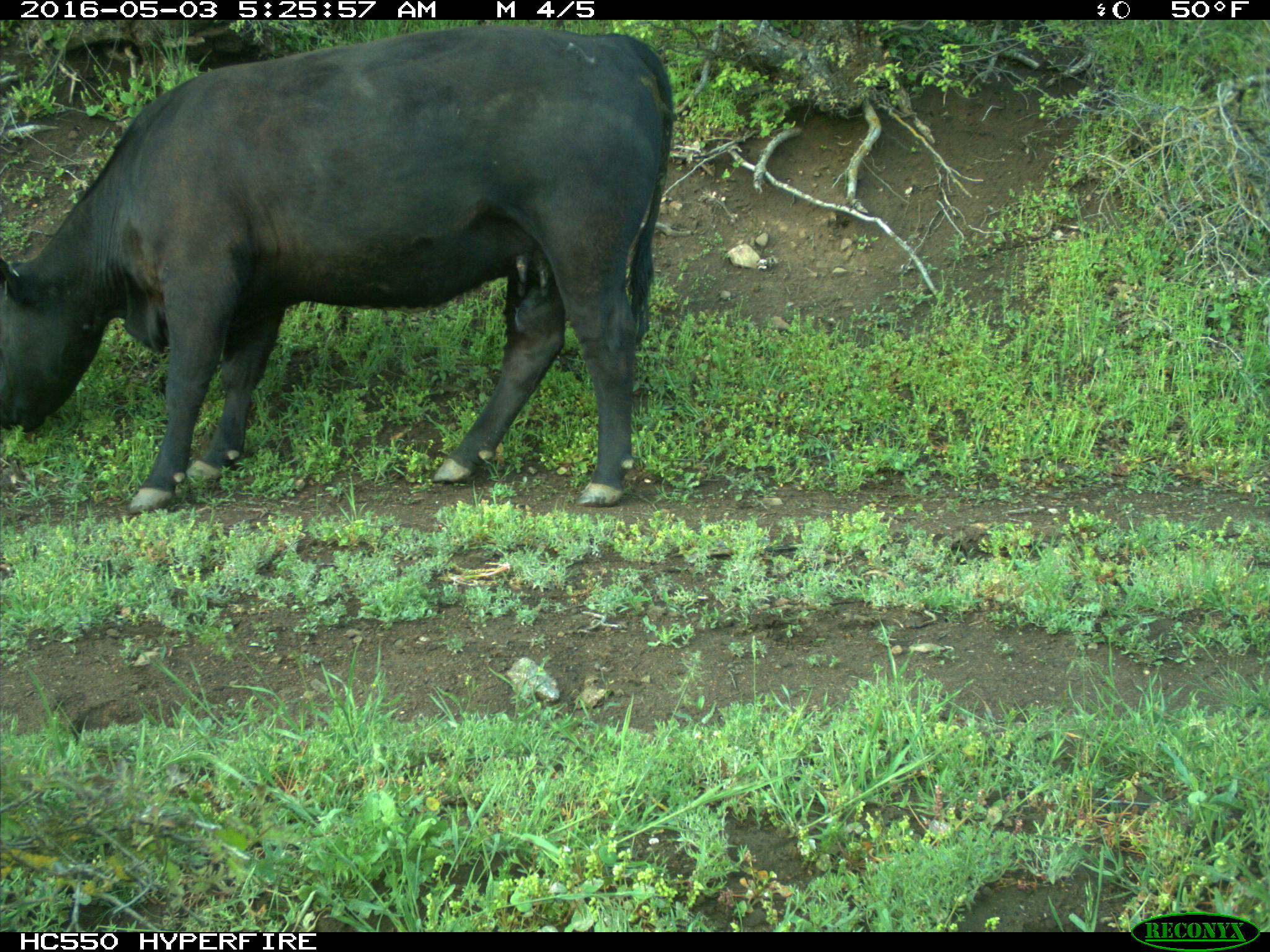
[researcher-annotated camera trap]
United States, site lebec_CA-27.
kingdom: Animalia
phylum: Chordata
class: Mammalia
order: Artiodactyla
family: Bovidae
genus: Bos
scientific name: Bos taurus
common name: domestic cow